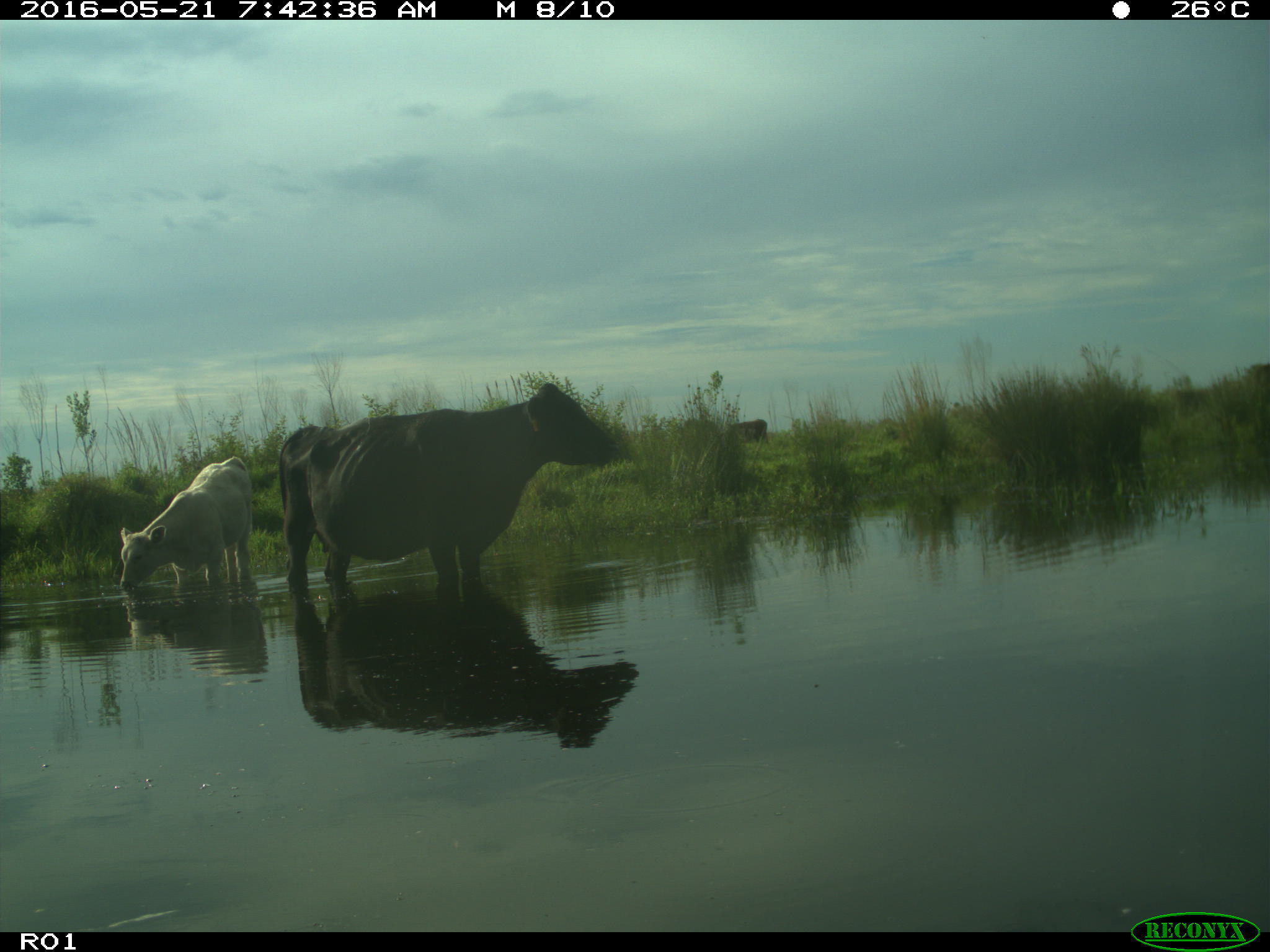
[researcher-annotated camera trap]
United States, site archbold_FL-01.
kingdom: Animalia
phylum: Chordata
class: Mammalia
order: Artiodactyla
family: Bovidae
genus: Bos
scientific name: Bos taurus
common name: domestic cow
Bos taurus (domestic cow).